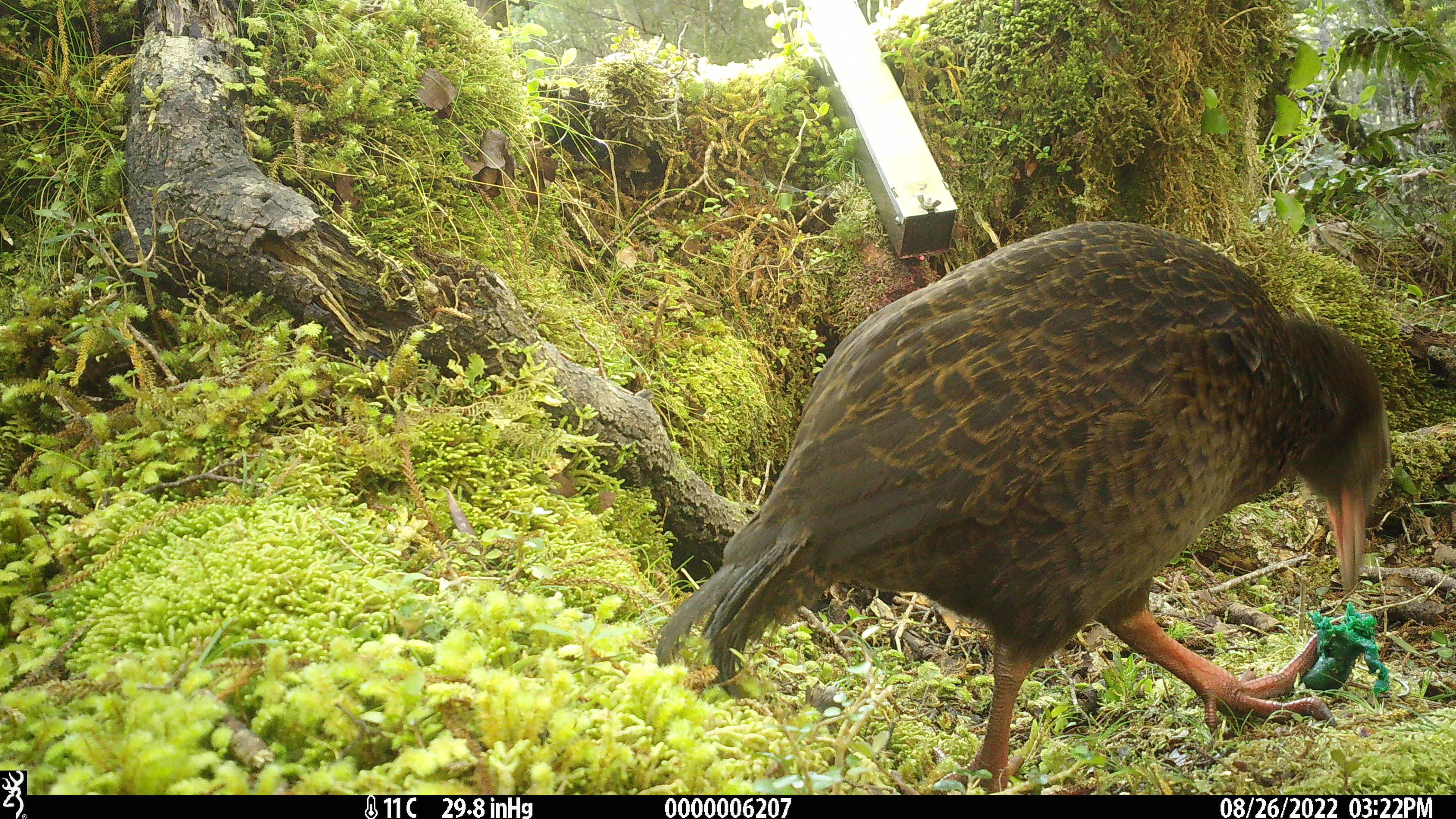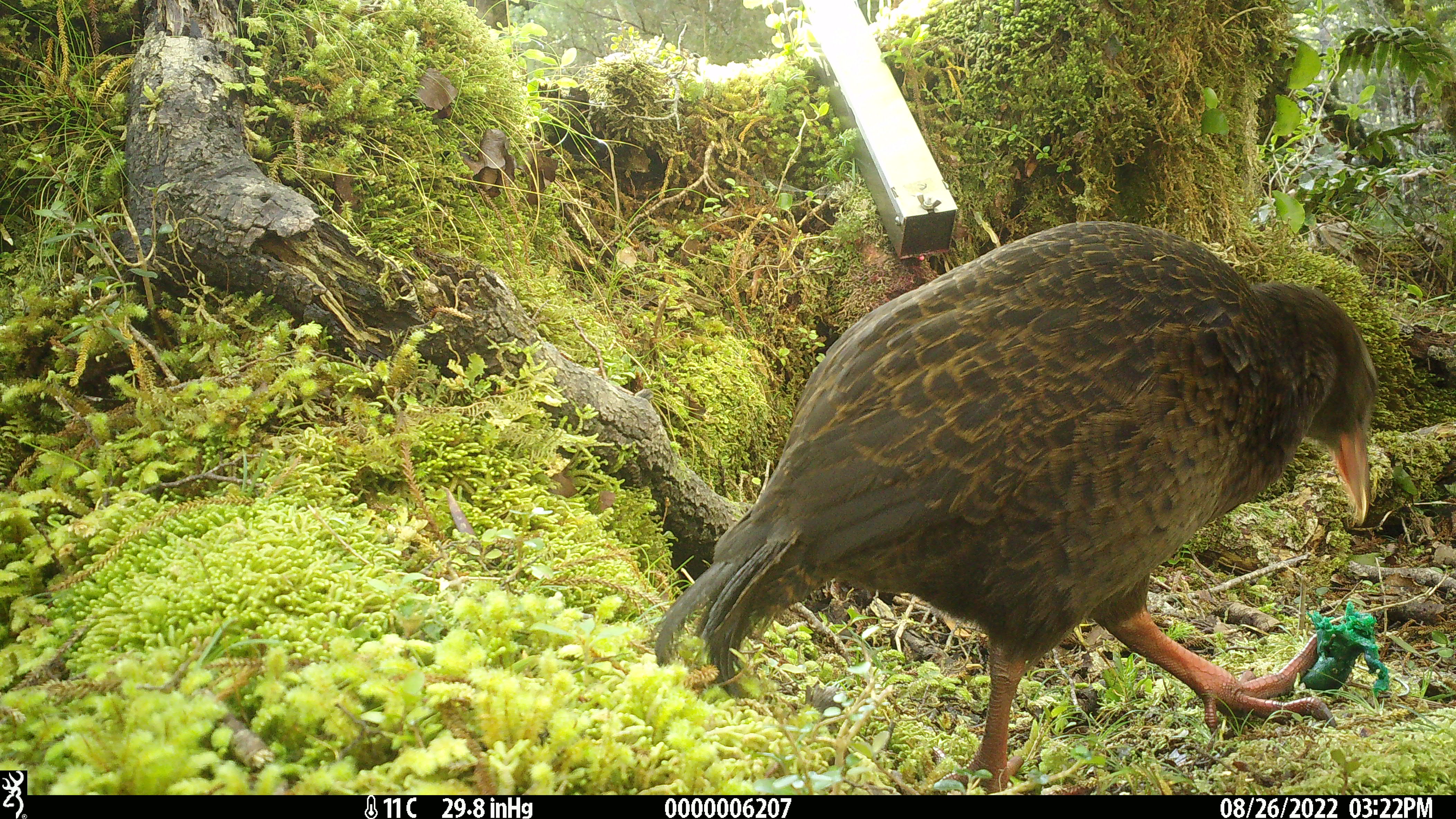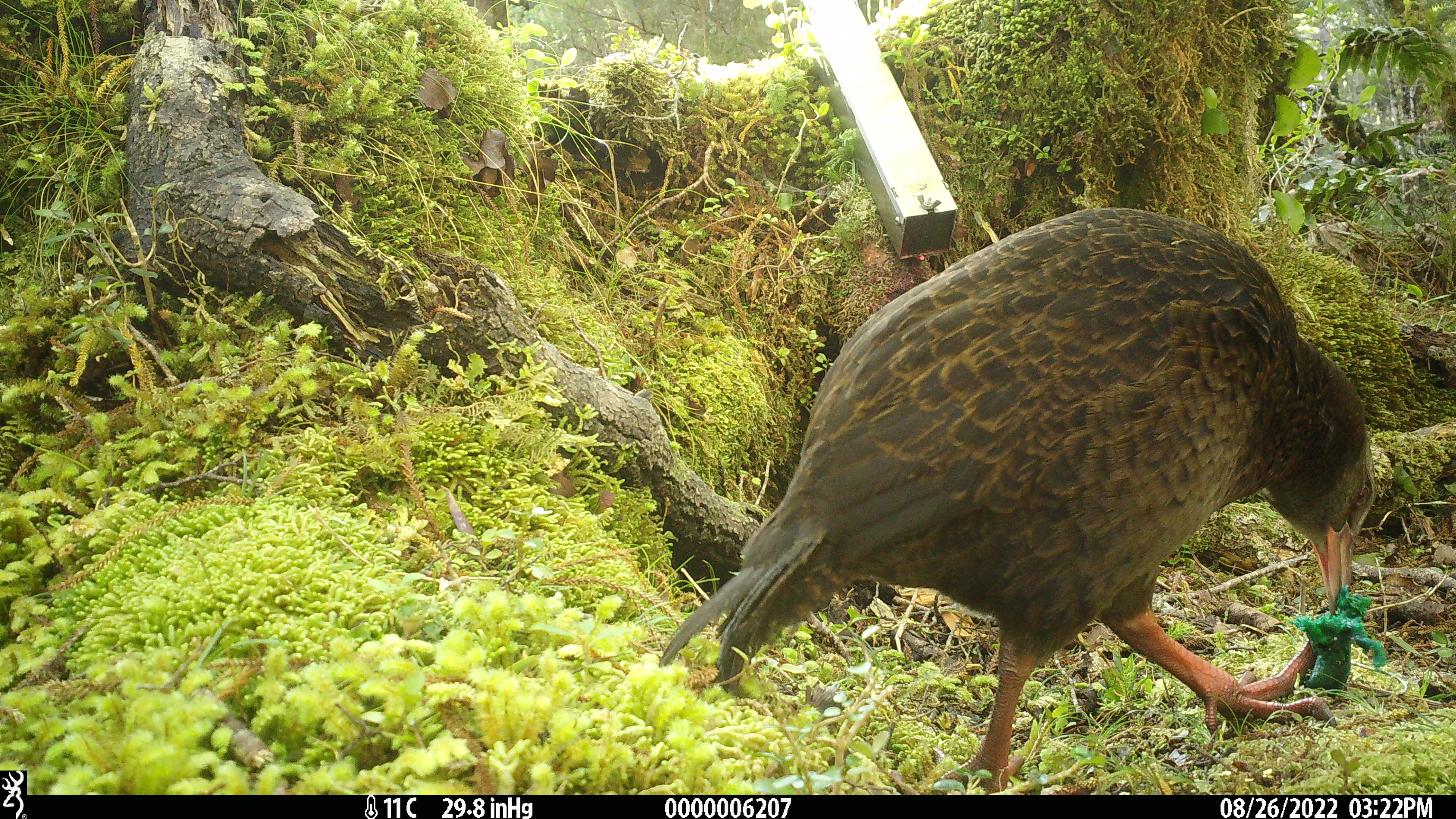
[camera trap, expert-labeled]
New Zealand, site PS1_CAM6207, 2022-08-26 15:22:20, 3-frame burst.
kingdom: Animalia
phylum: Chordata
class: Aves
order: Gruiformes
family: Rallidae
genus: Gallirallus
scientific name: Gallirallus australis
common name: weka